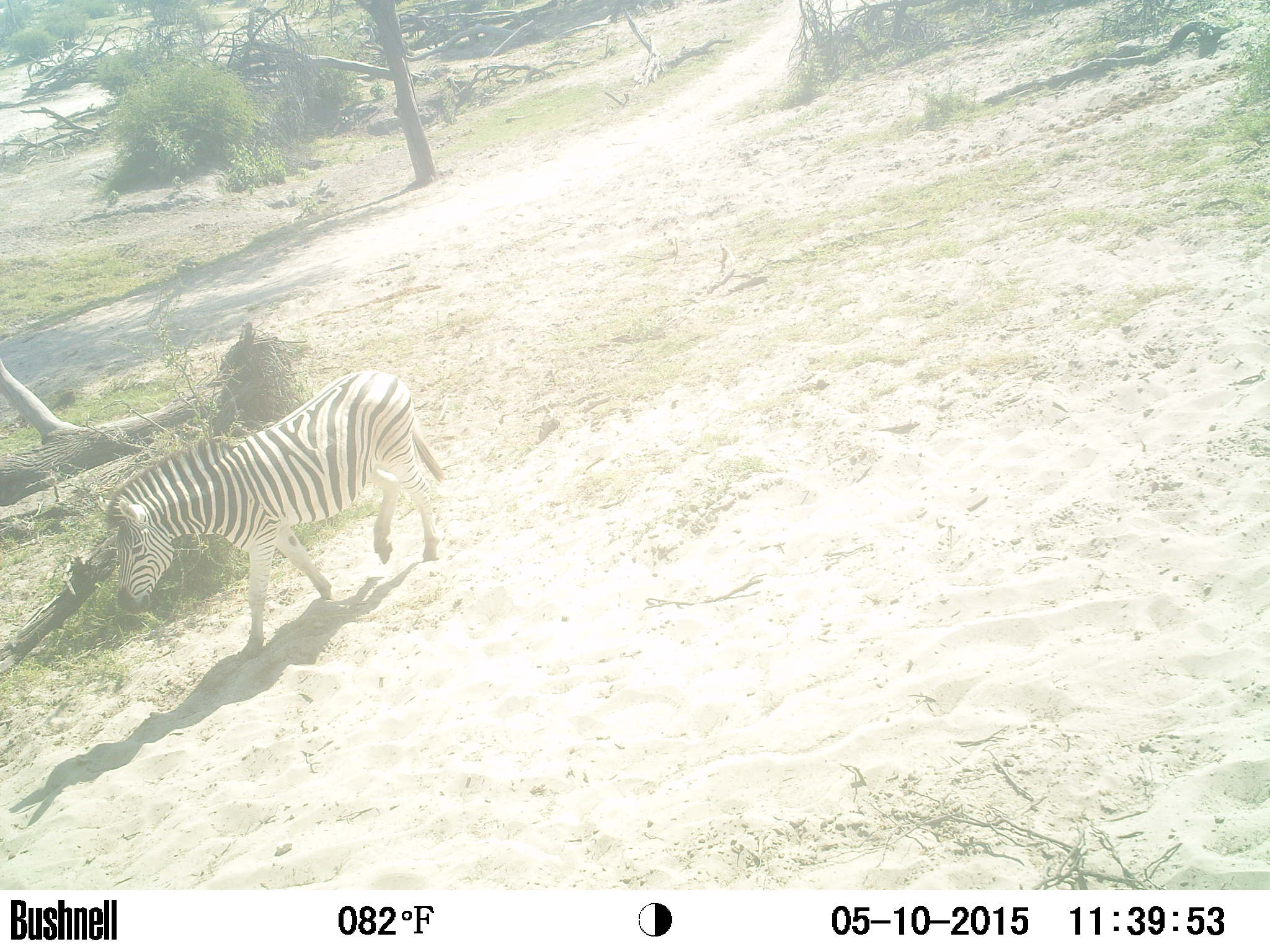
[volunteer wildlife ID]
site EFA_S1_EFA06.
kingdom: Animalia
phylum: Chordata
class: Mammalia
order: Perissodactyla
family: Equidae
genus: Equus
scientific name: Equus quagga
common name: plains zebra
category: zebraplains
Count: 1.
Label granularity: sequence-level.